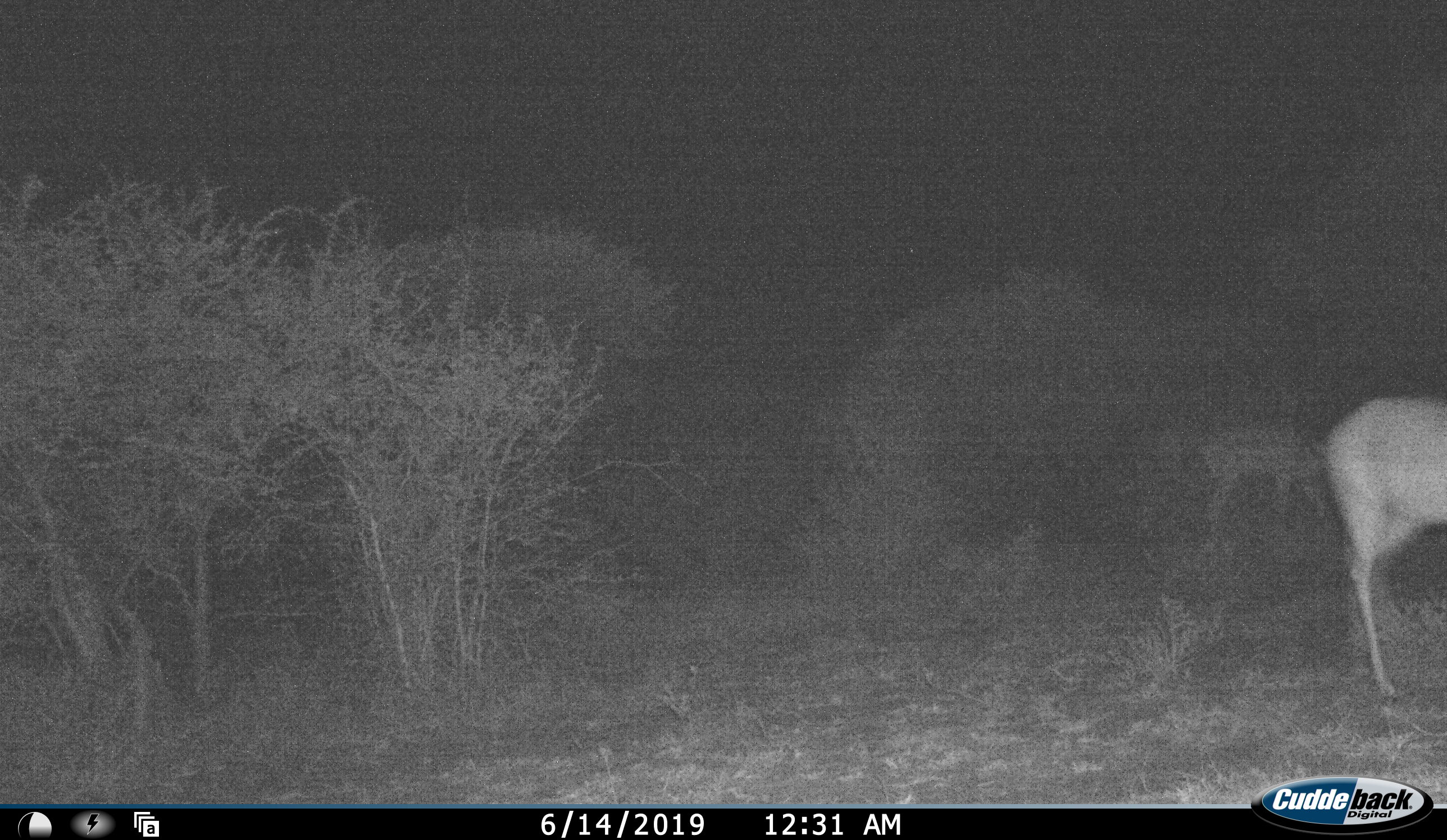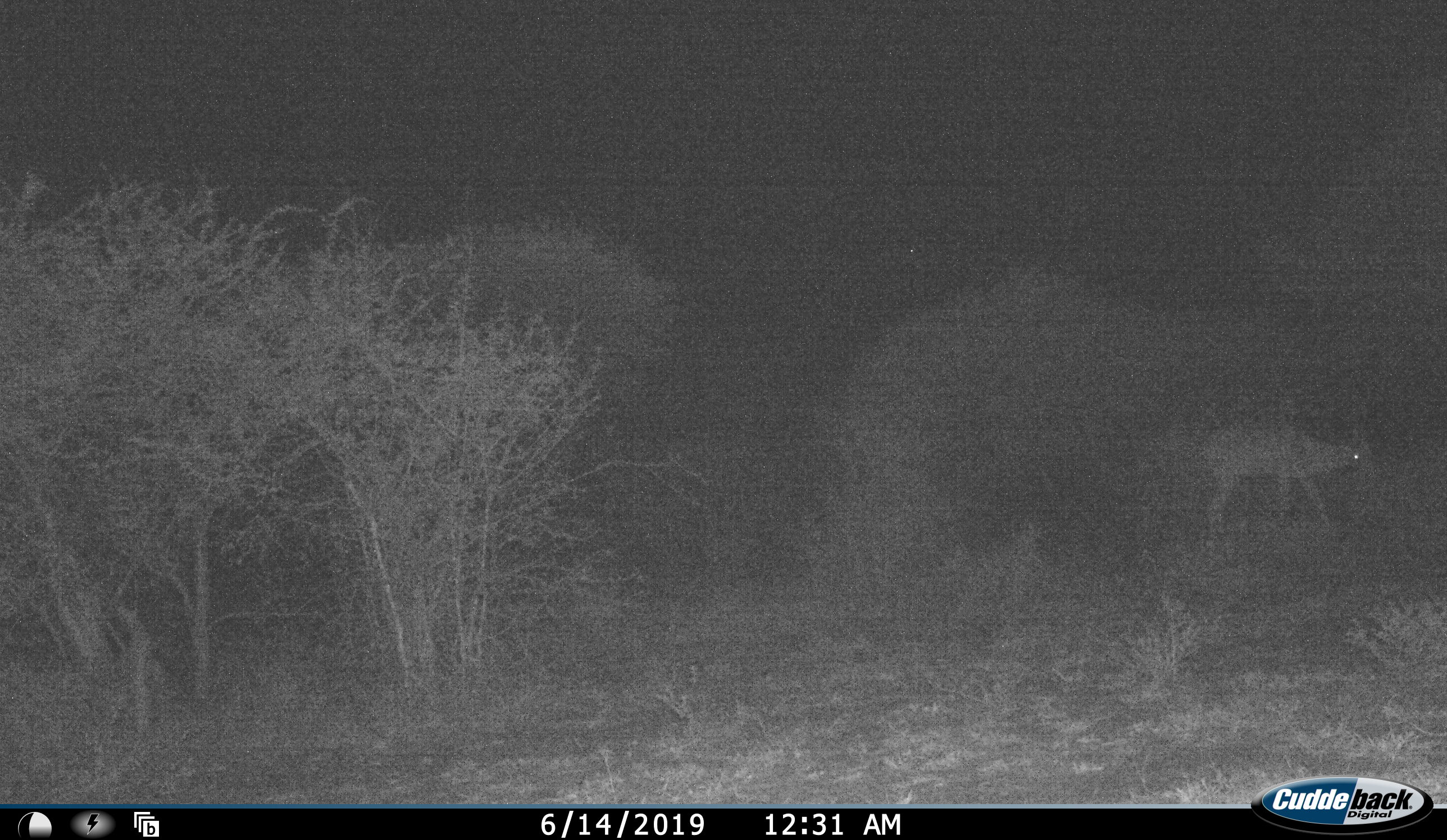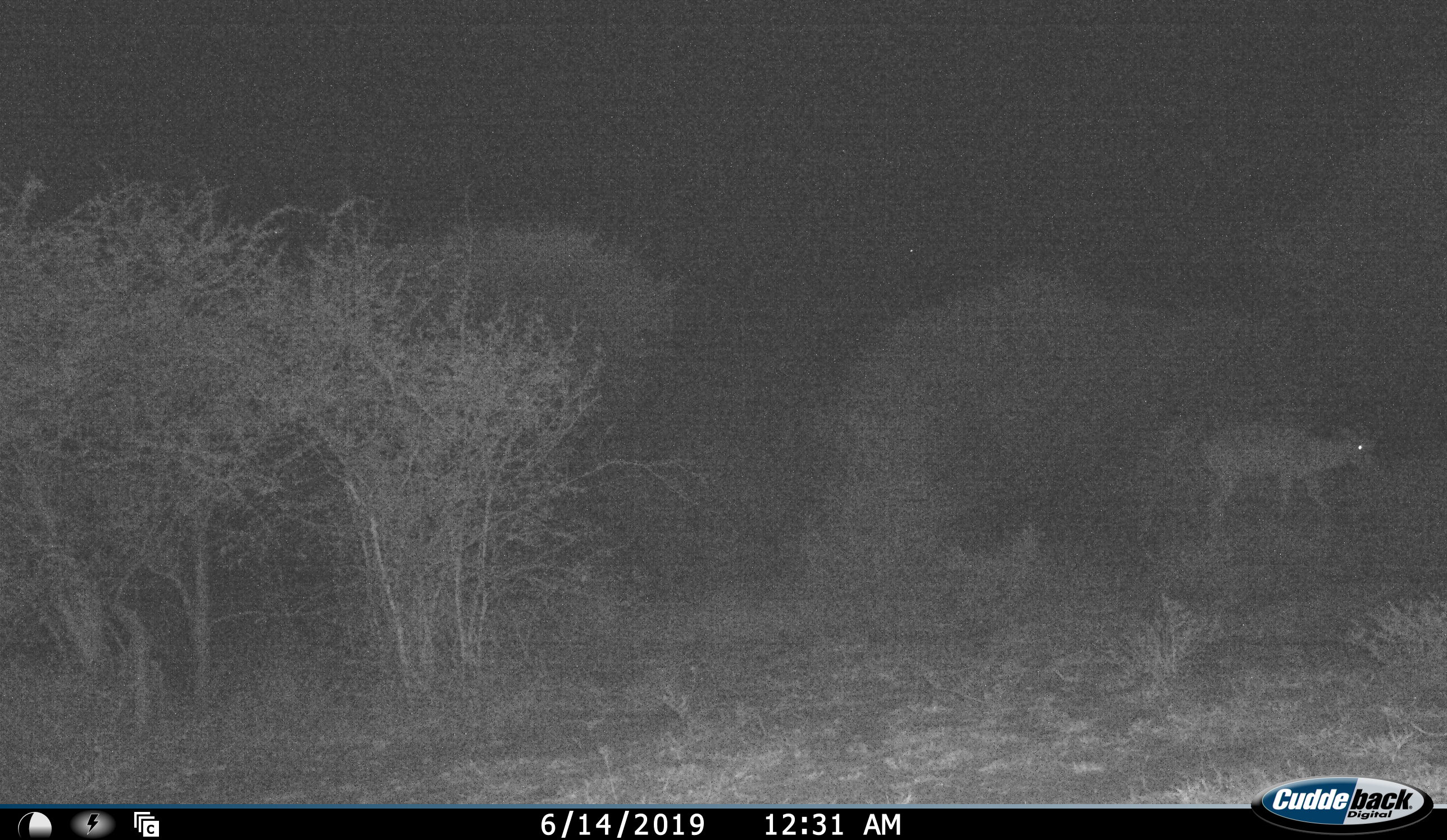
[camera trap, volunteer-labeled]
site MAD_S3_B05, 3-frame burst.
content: unidentified animal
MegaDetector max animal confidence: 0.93